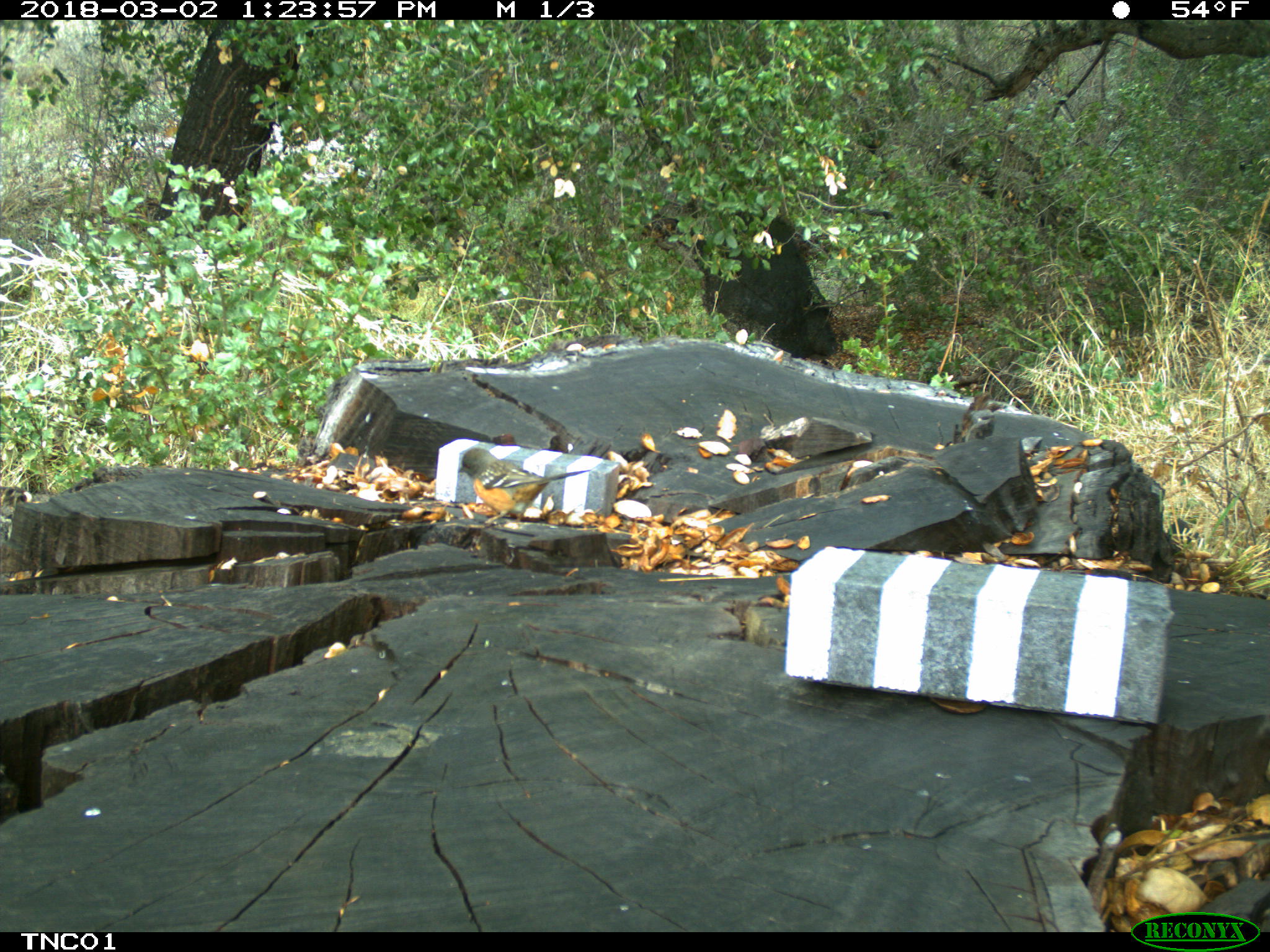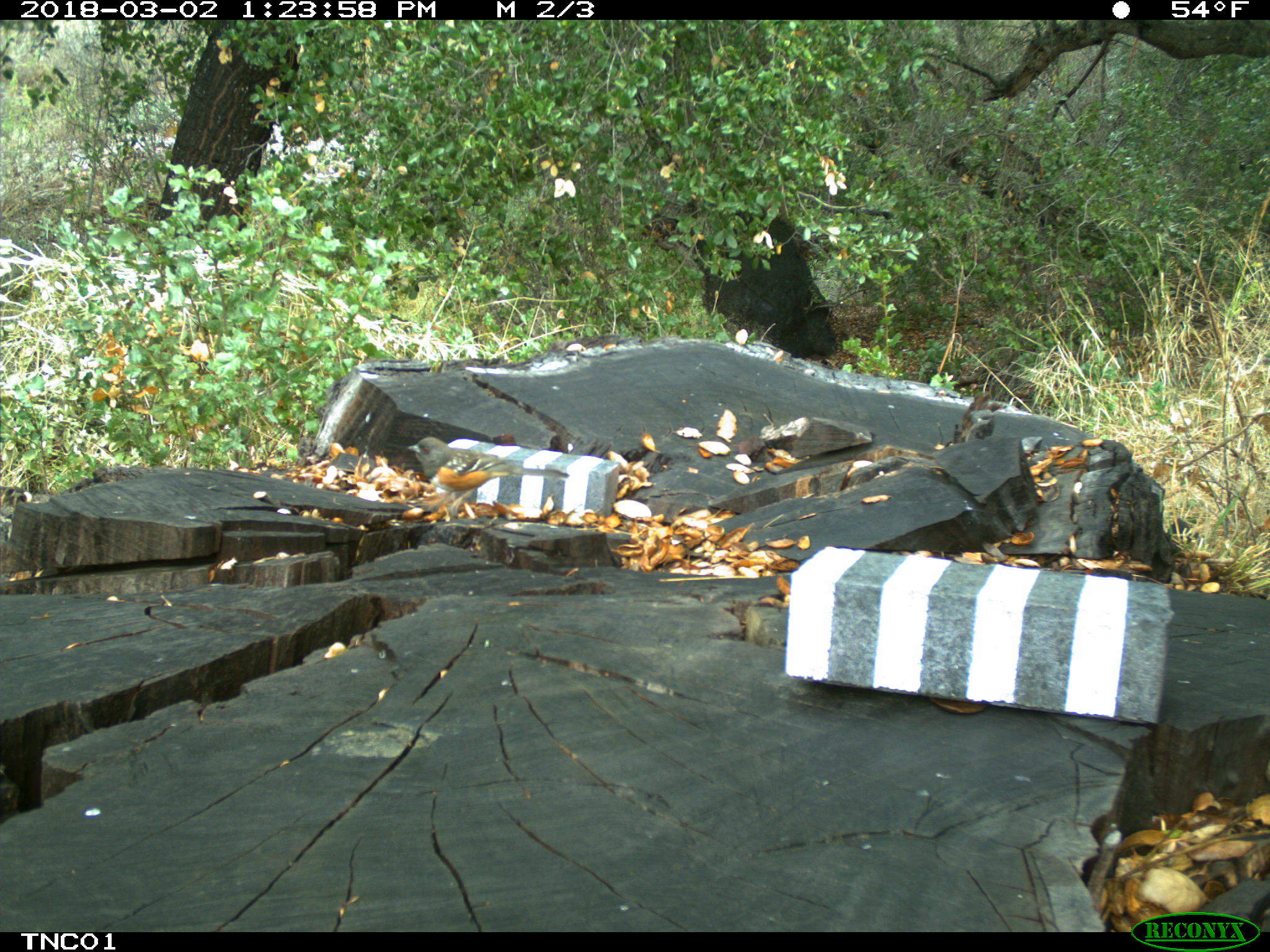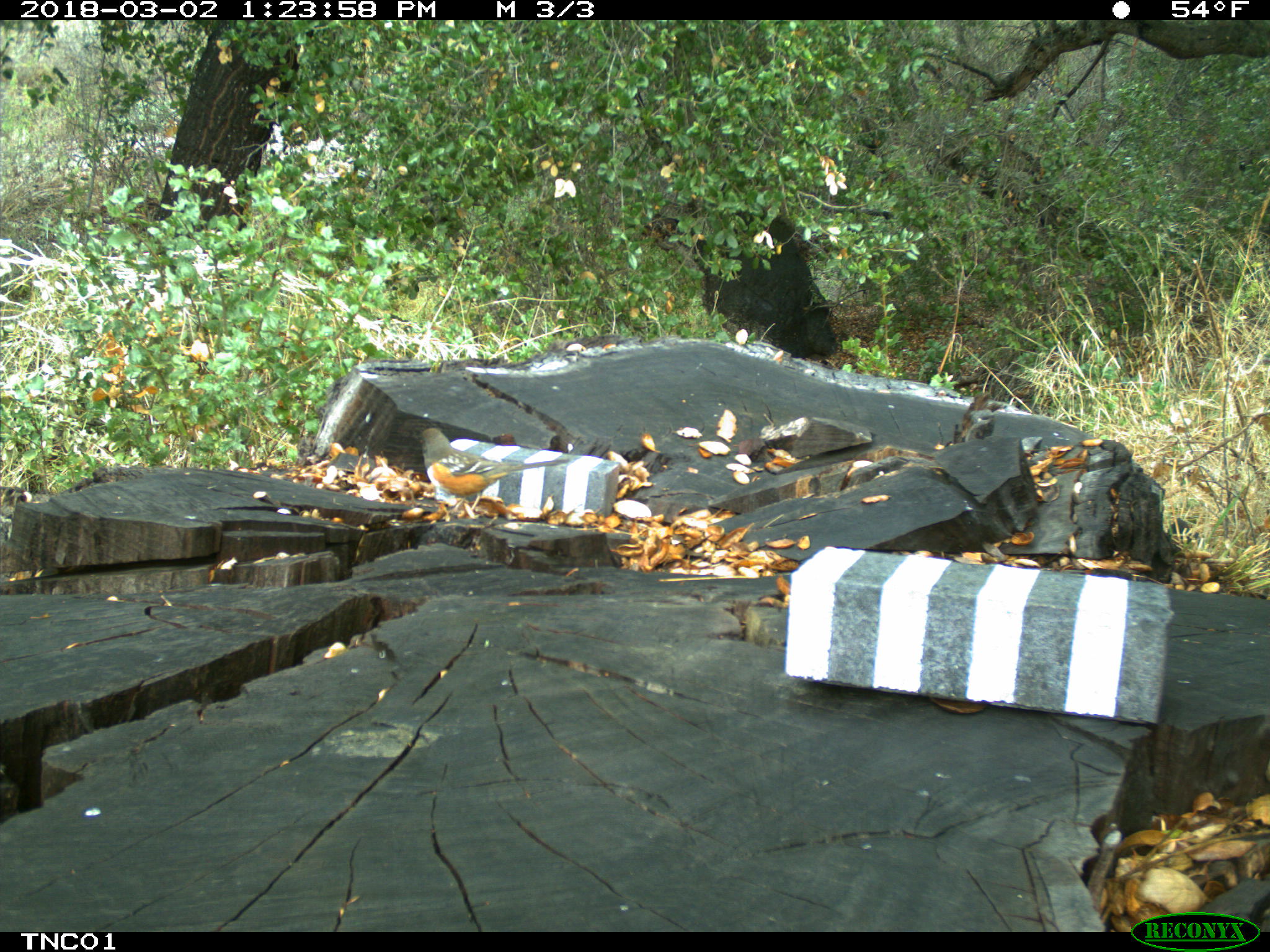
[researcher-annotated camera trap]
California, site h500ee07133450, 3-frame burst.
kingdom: Animalia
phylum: Chordata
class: Aves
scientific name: Aves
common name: bird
Bird (Aves).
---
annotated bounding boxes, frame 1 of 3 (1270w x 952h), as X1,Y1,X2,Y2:
bird: 456,447,592,526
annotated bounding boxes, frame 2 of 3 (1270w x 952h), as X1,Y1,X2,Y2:
bird: 401,435,571,521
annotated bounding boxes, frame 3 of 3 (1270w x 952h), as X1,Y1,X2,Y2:
bird: 414,427,571,519